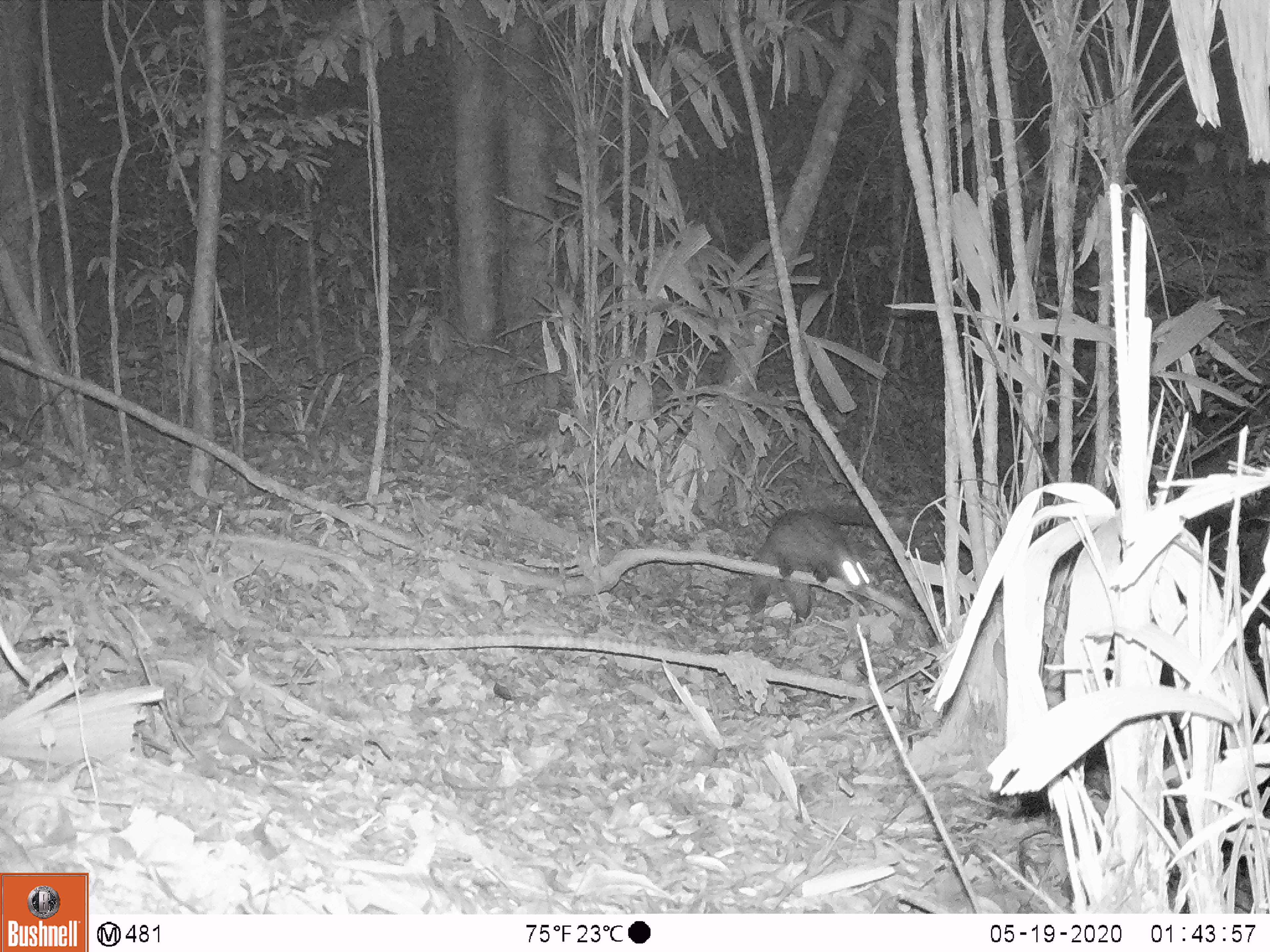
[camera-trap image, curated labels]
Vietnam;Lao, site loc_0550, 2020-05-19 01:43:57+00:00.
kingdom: Animalia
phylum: Chordata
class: Mammalia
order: Carnivora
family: Viverridae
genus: Paradoxurus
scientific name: Paradoxurus hermaphroditus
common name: common palm civet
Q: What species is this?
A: Common palm civet (Paradoxurus hermaphroditus).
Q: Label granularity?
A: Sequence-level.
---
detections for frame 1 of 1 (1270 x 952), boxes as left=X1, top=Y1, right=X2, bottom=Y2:
common palm civet: left=750, top=506, right=874, bottom=624